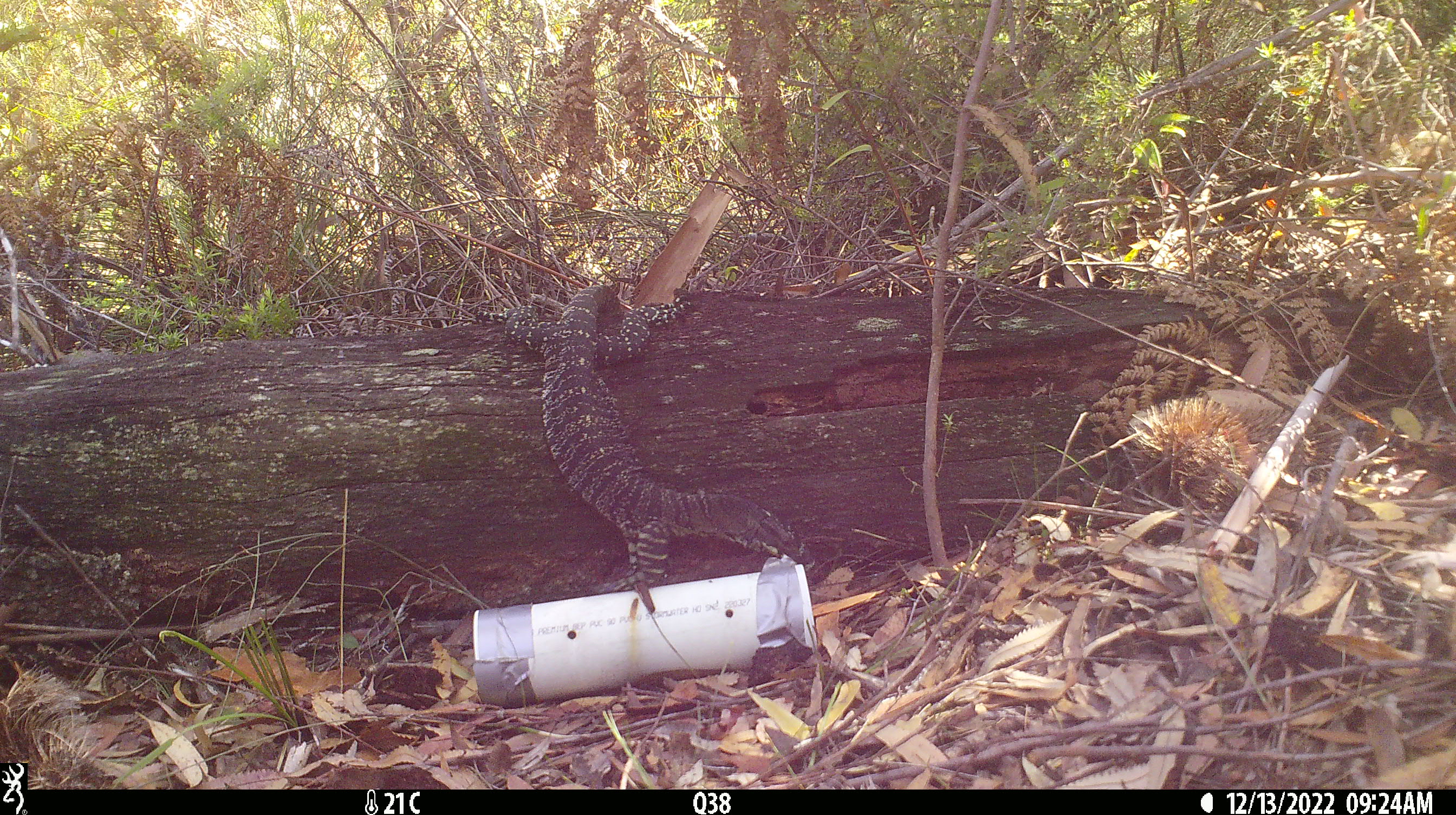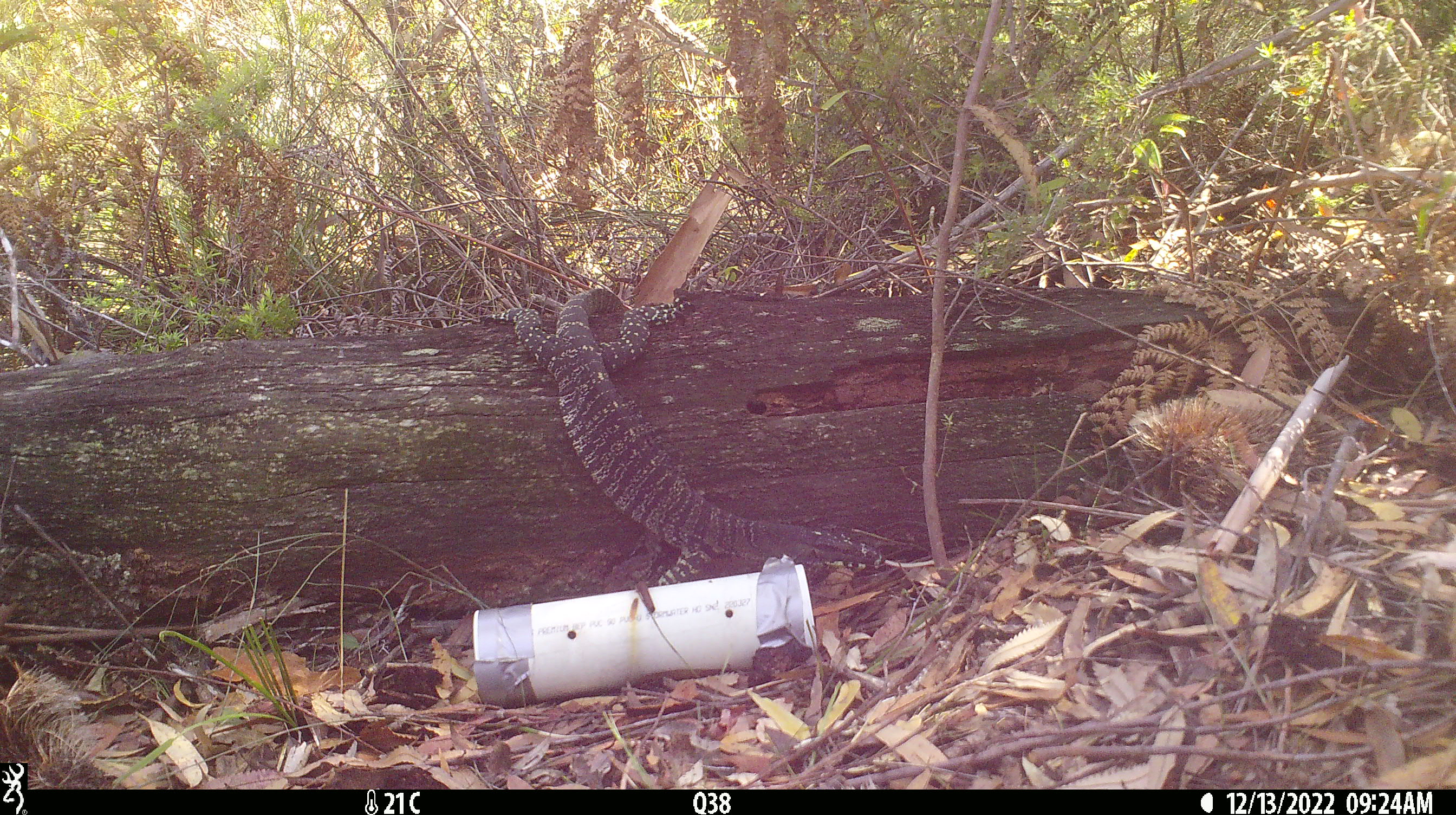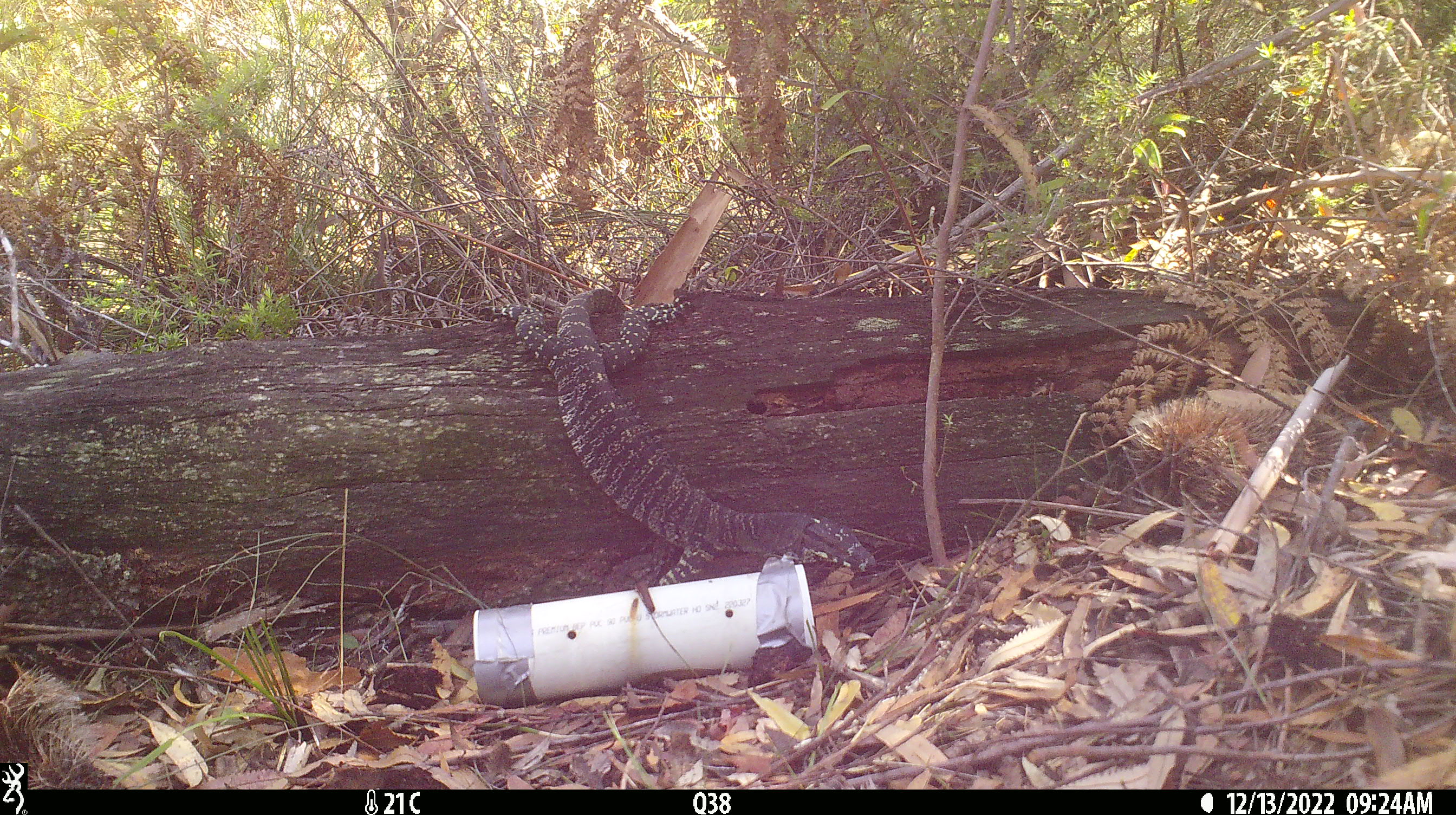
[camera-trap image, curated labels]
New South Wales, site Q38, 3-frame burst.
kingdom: Animalia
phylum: Chordata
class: Reptilia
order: Squamata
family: Varanidae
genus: Varanus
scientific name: Varanus varius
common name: lace monitor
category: goanna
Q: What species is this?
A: Goanna (lace monitor) (Varanus varius).